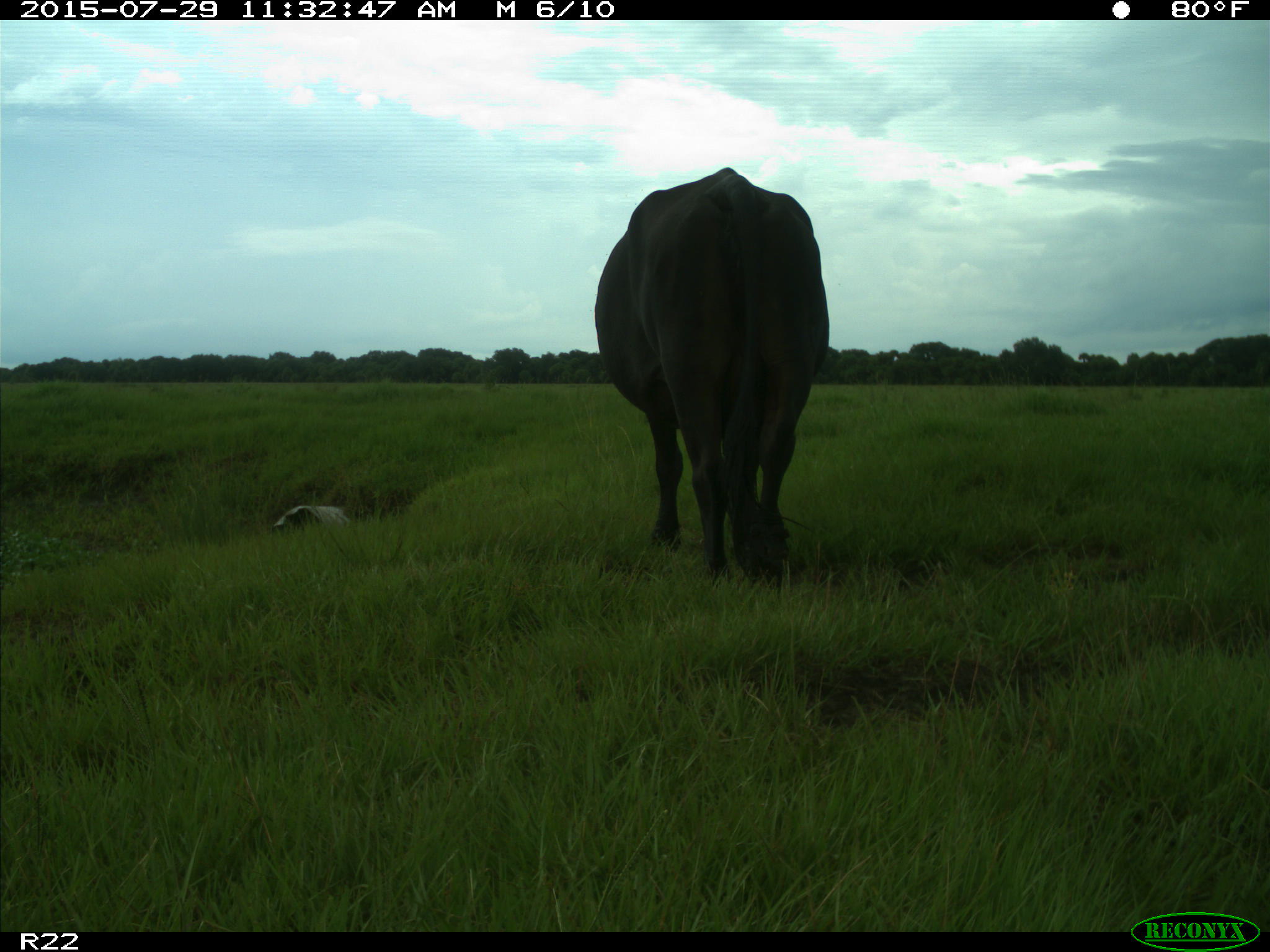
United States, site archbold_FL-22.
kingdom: Animalia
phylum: Chordata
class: Mammalia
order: Artiodactyla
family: Bovidae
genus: Bos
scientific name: Bos taurus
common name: domestic cow